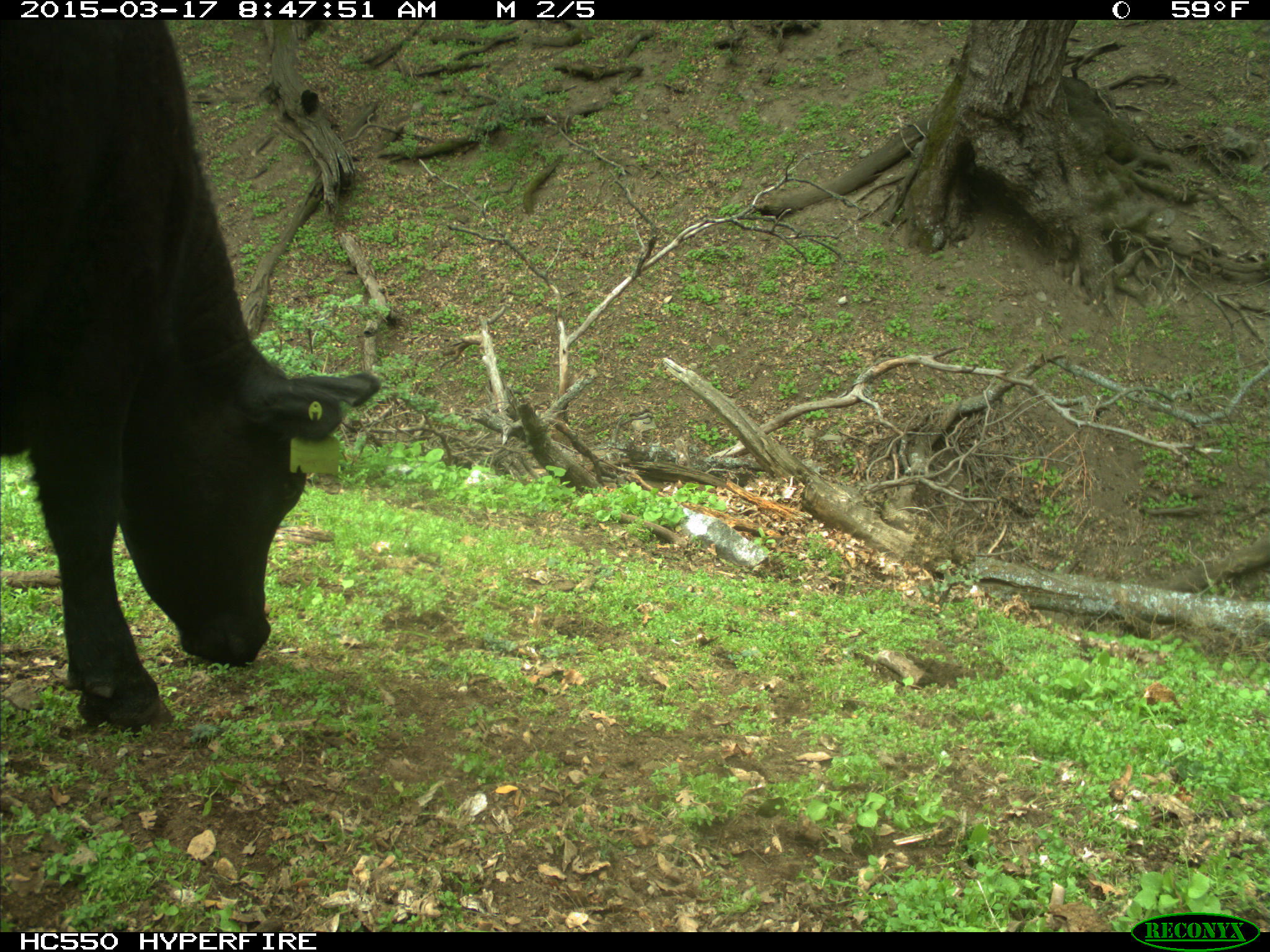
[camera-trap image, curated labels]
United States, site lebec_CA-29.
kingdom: Animalia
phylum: Chordata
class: Mammalia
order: Artiodactyla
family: Bovidae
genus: Bos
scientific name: Bos taurus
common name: domestic cow